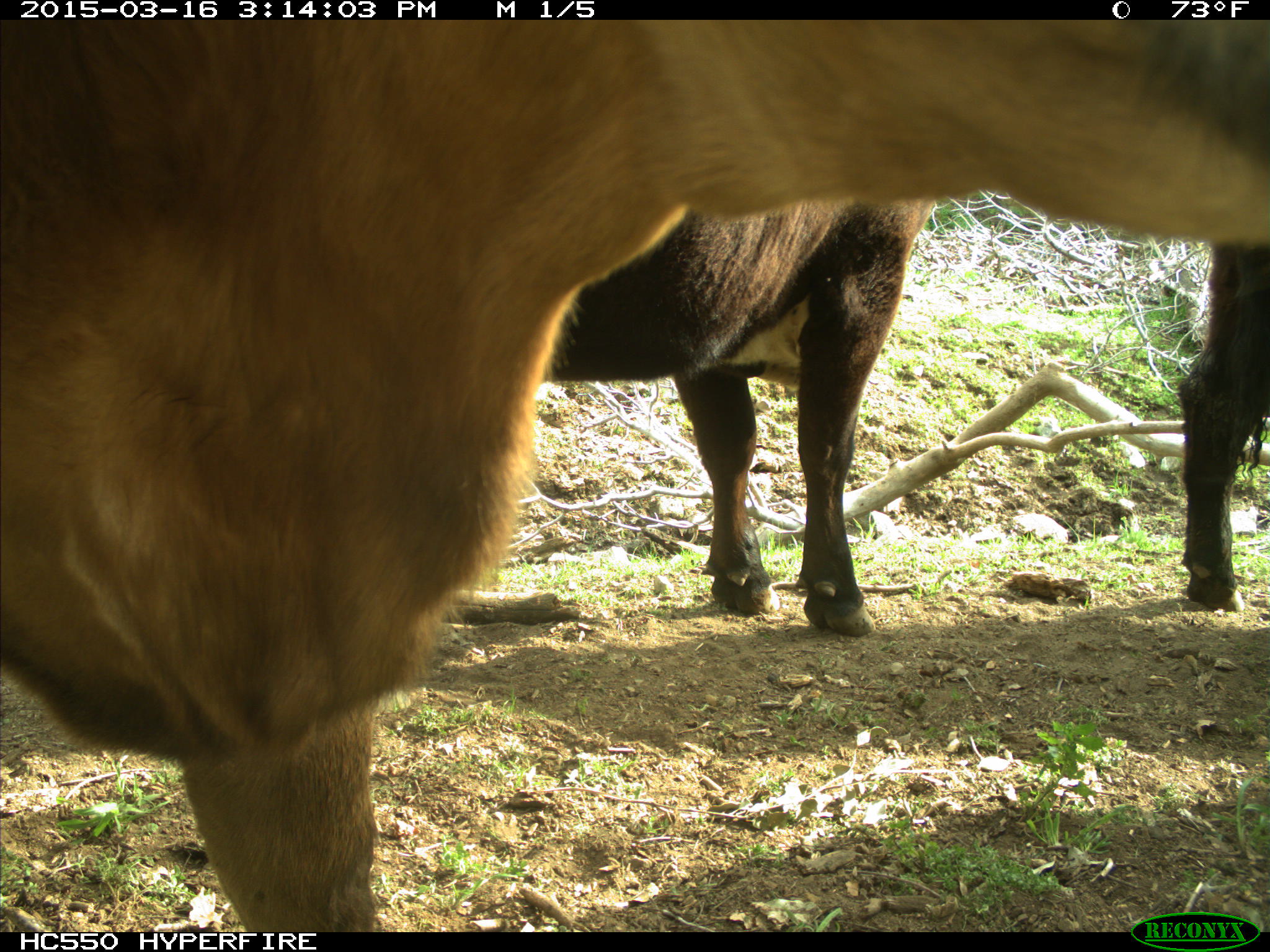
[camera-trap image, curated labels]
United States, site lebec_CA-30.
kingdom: Animalia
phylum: Chordata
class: Mammalia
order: Artiodactyla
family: Bovidae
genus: Bos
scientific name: Bos taurus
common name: domestic cow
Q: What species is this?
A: Bos taurus (domestic cow).